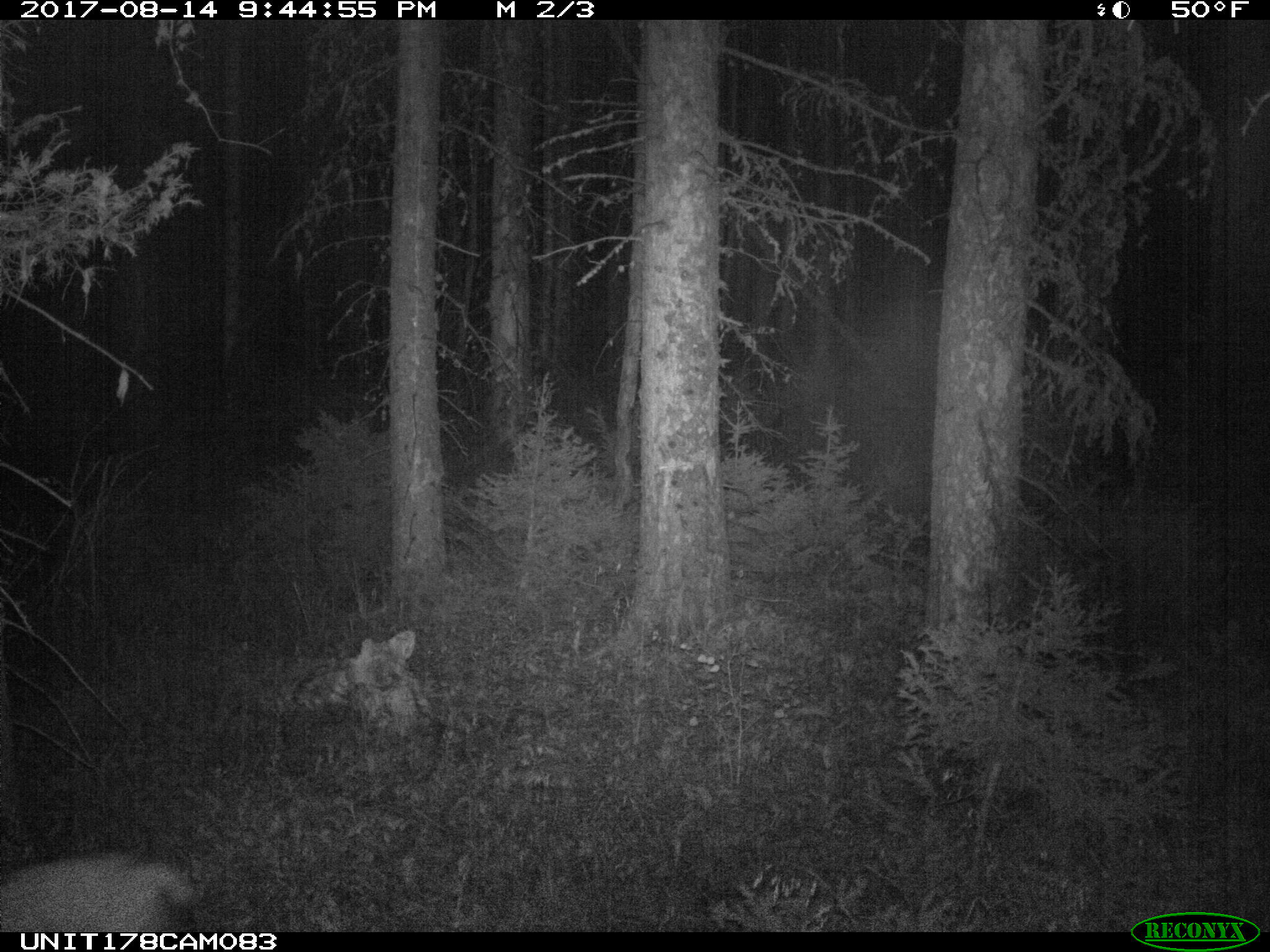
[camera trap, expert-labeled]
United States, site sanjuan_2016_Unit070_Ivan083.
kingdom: Animalia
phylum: Chordata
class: Mammalia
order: Artiodactyla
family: Cervidae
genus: Odocoileus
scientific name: Odocoileus hemionus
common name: mule deer